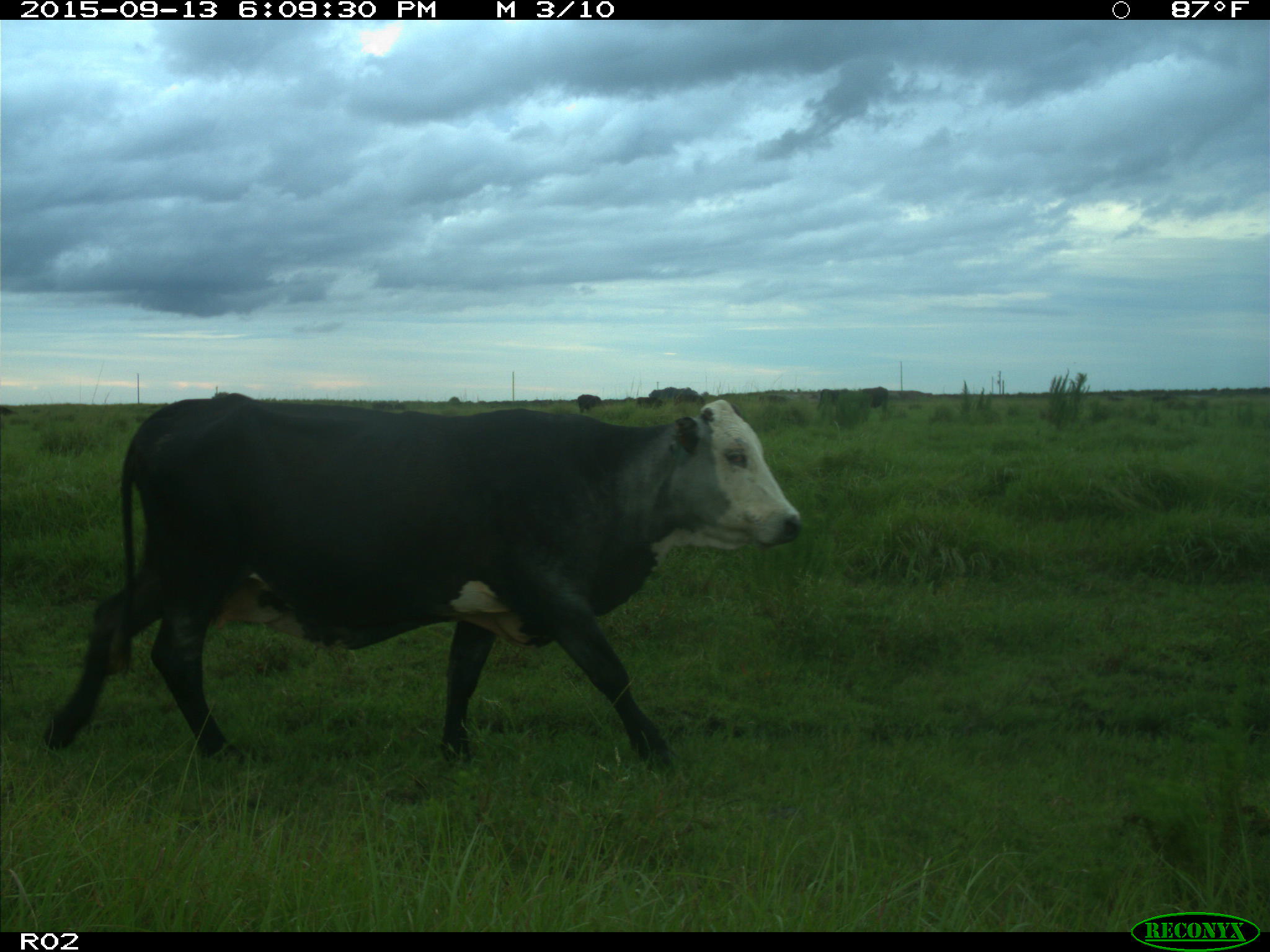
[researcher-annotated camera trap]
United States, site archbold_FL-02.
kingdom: Animalia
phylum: Chordata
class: Mammalia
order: Artiodactyla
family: Bovidae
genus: Bos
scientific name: Bos taurus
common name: domestic cow